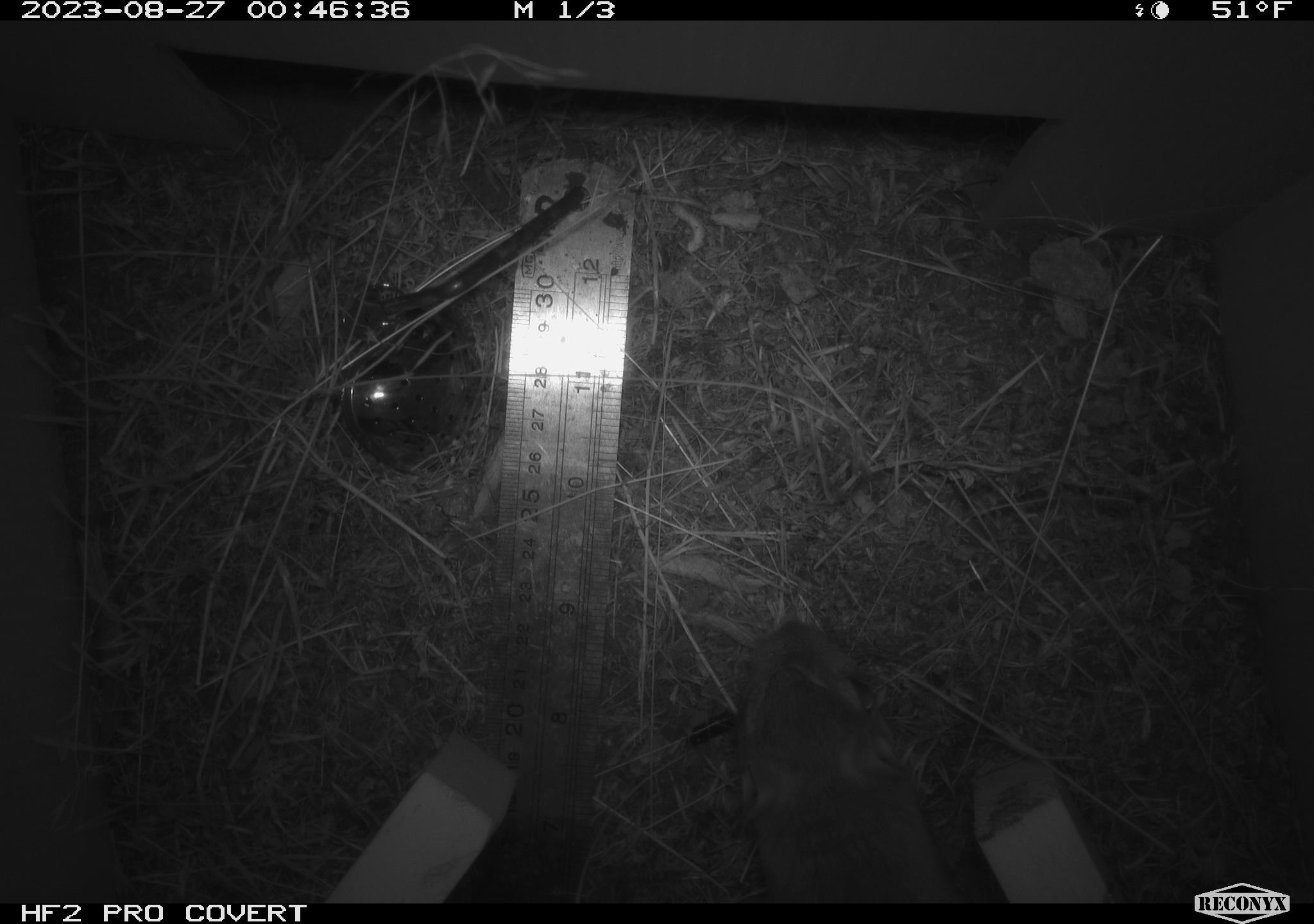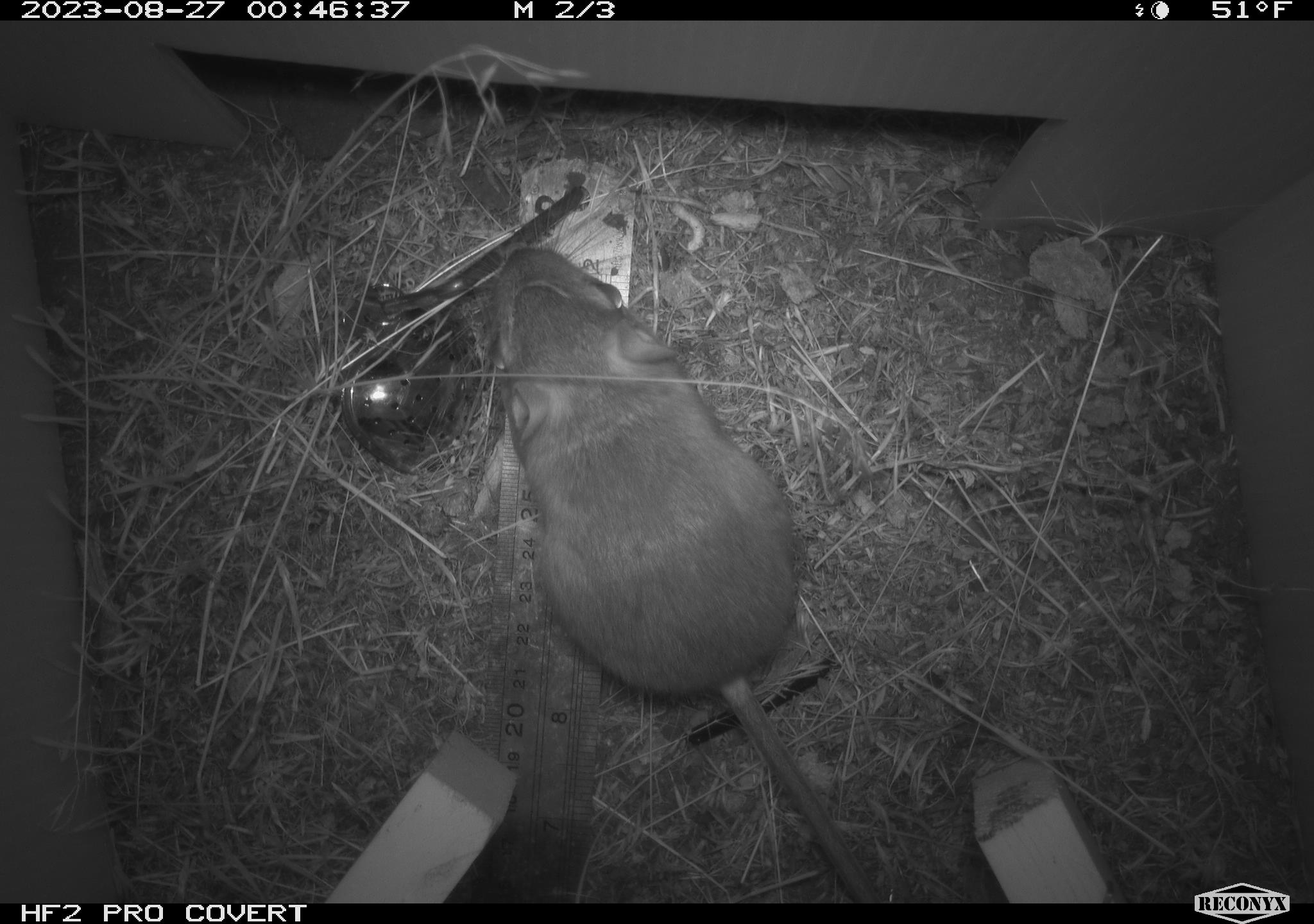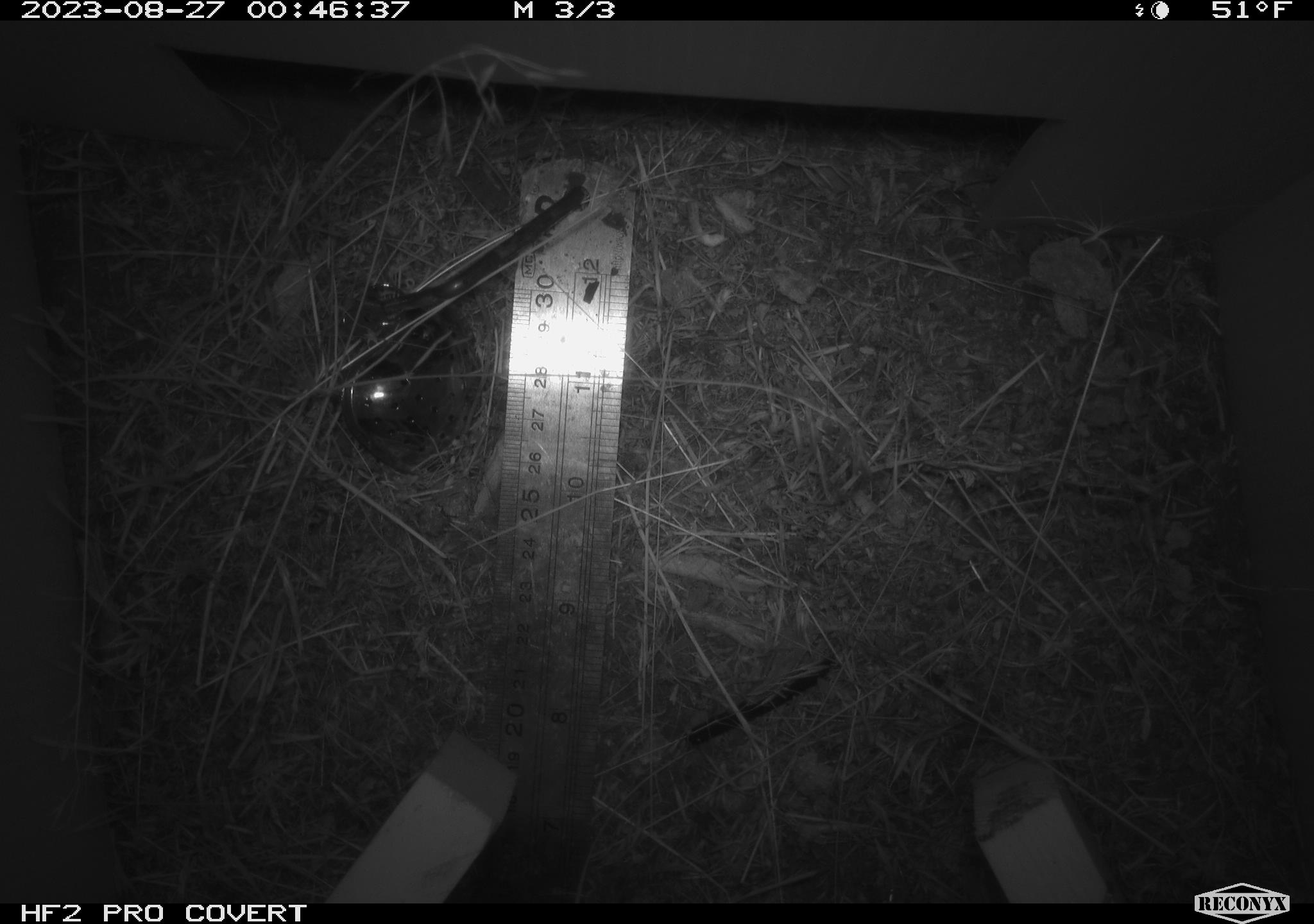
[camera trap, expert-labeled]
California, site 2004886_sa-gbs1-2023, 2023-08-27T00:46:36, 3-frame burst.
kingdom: Animalia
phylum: Chordata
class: Mammalia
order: Rodentia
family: Heteromyidae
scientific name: Heteromyidae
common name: kangaroo rats and pocket mice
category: heteromyidae family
Heteromyidae family (kangaroo rats and pocket mice) (Heteromyidae).